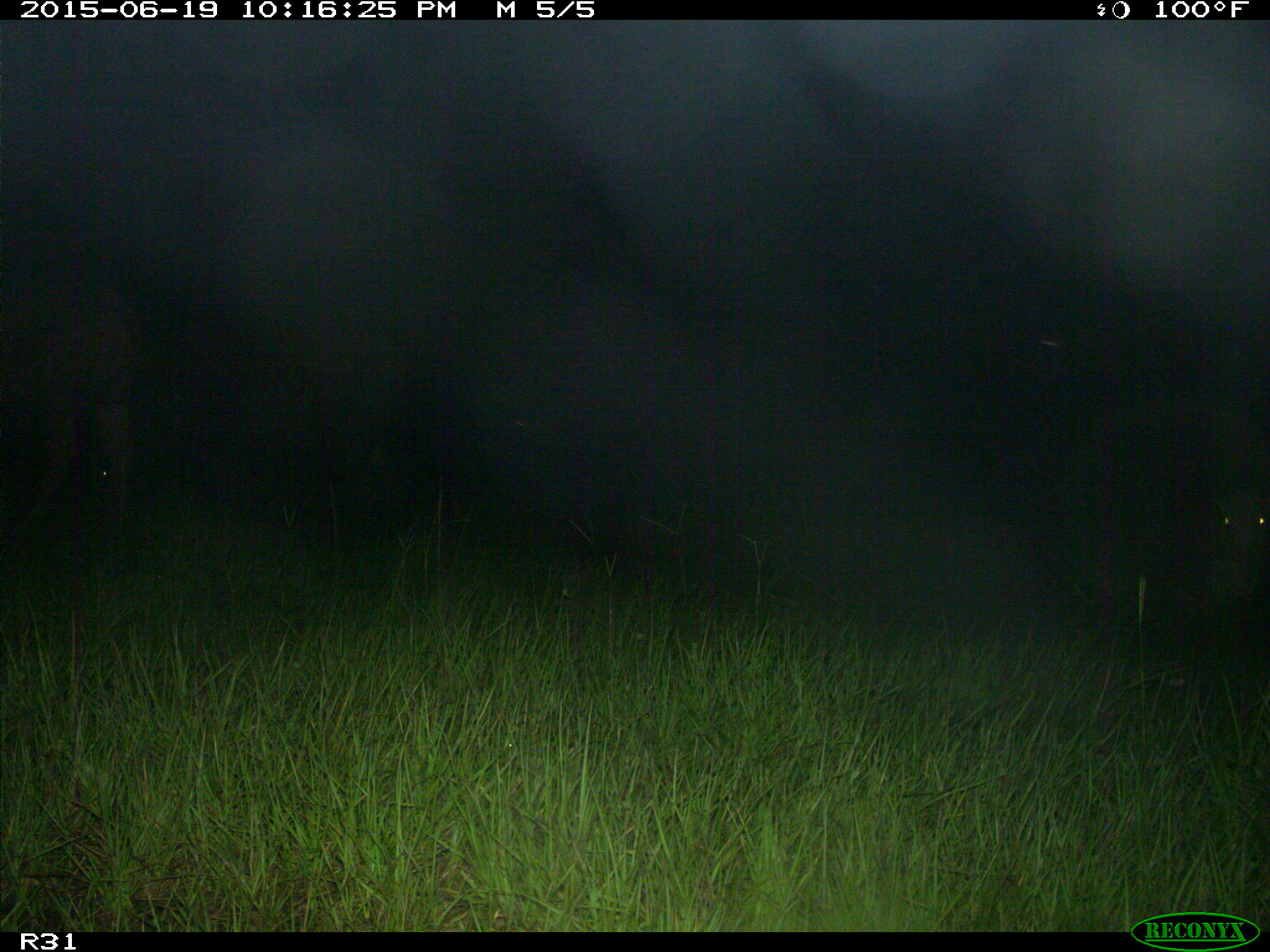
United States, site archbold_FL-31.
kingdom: Animalia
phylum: Chordata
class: Mammalia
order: Artiodactyla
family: Bovidae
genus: Bos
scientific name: Bos taurus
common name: domestic cow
Bos taurus (domestic cow).